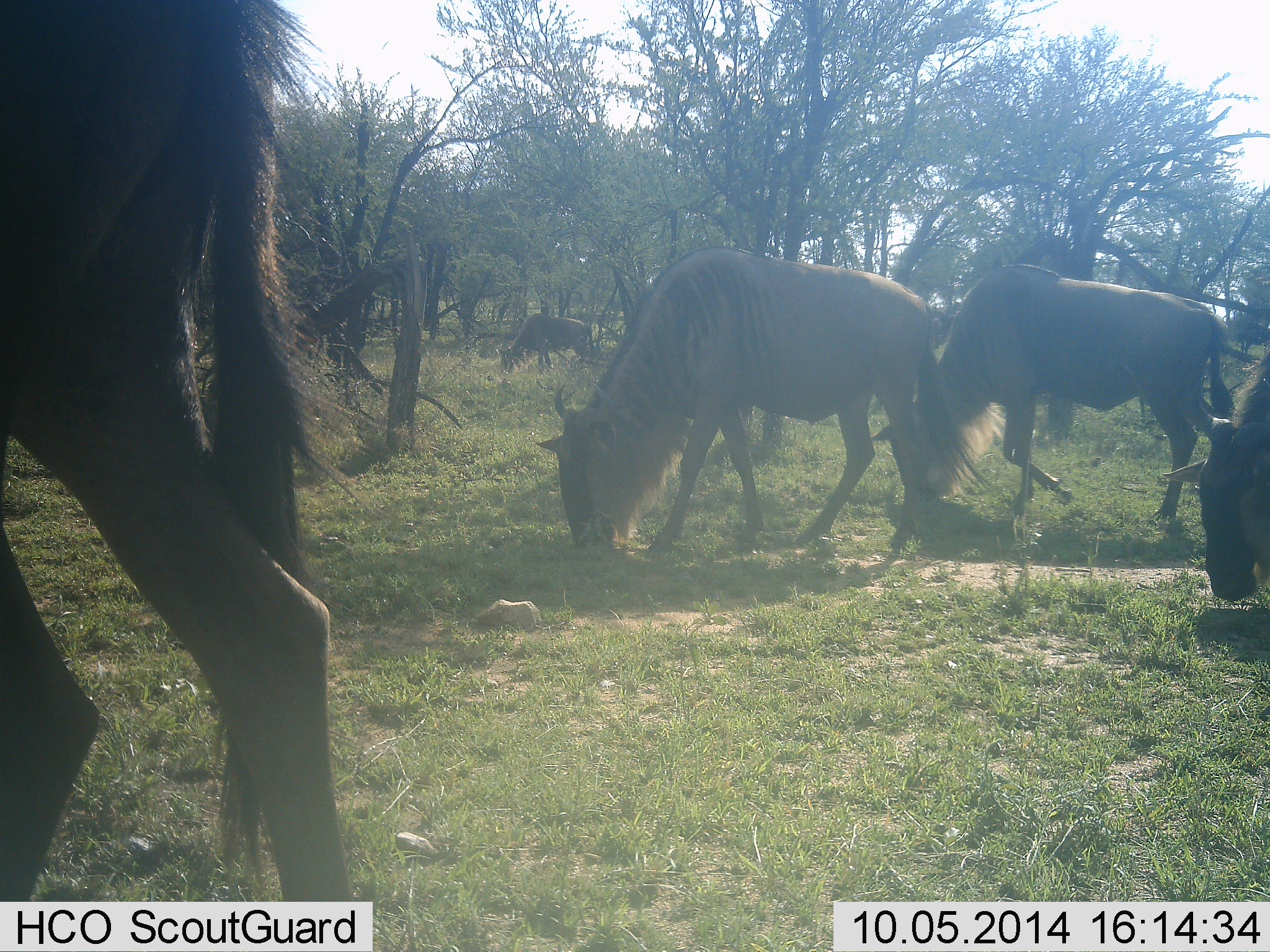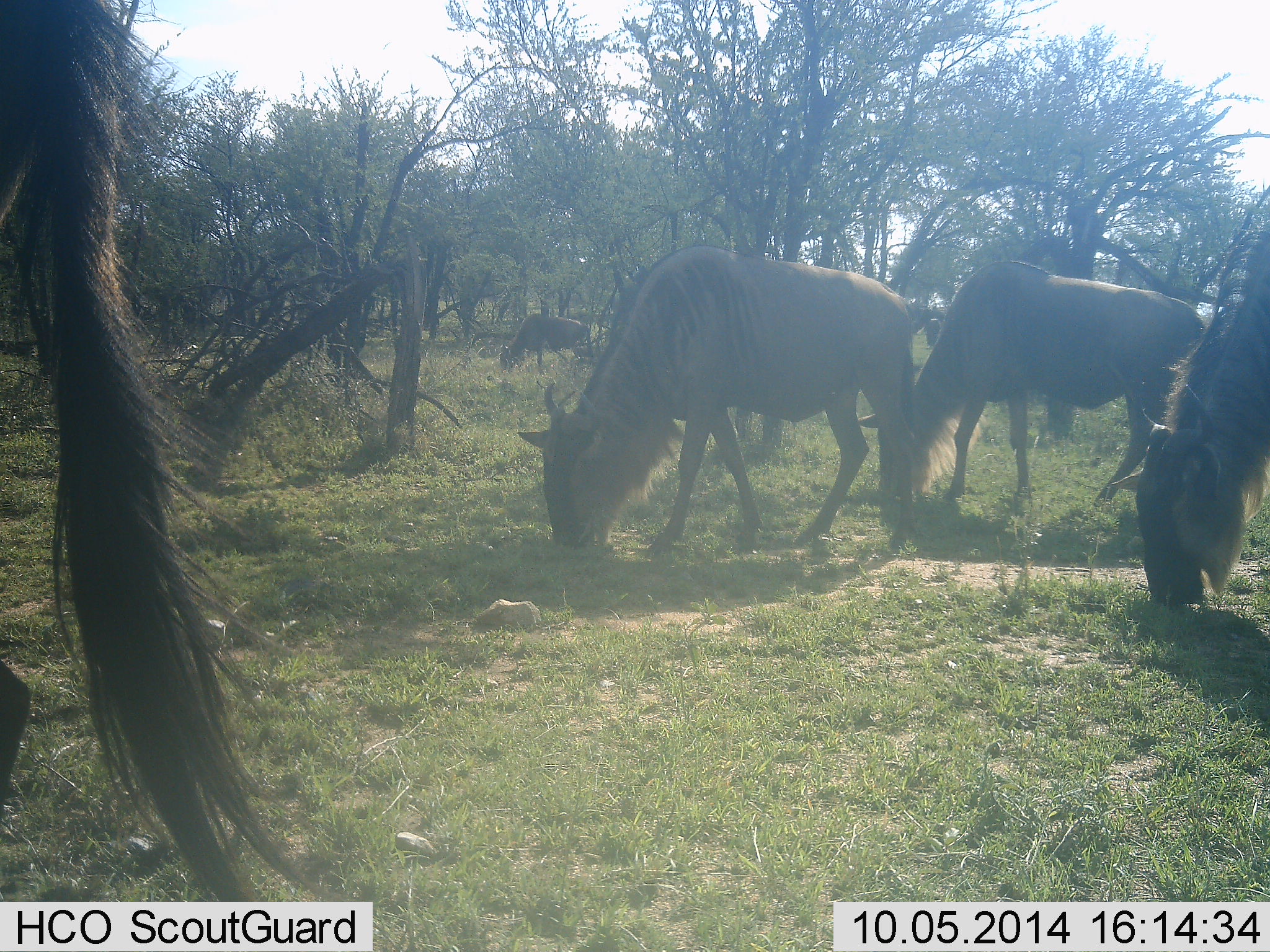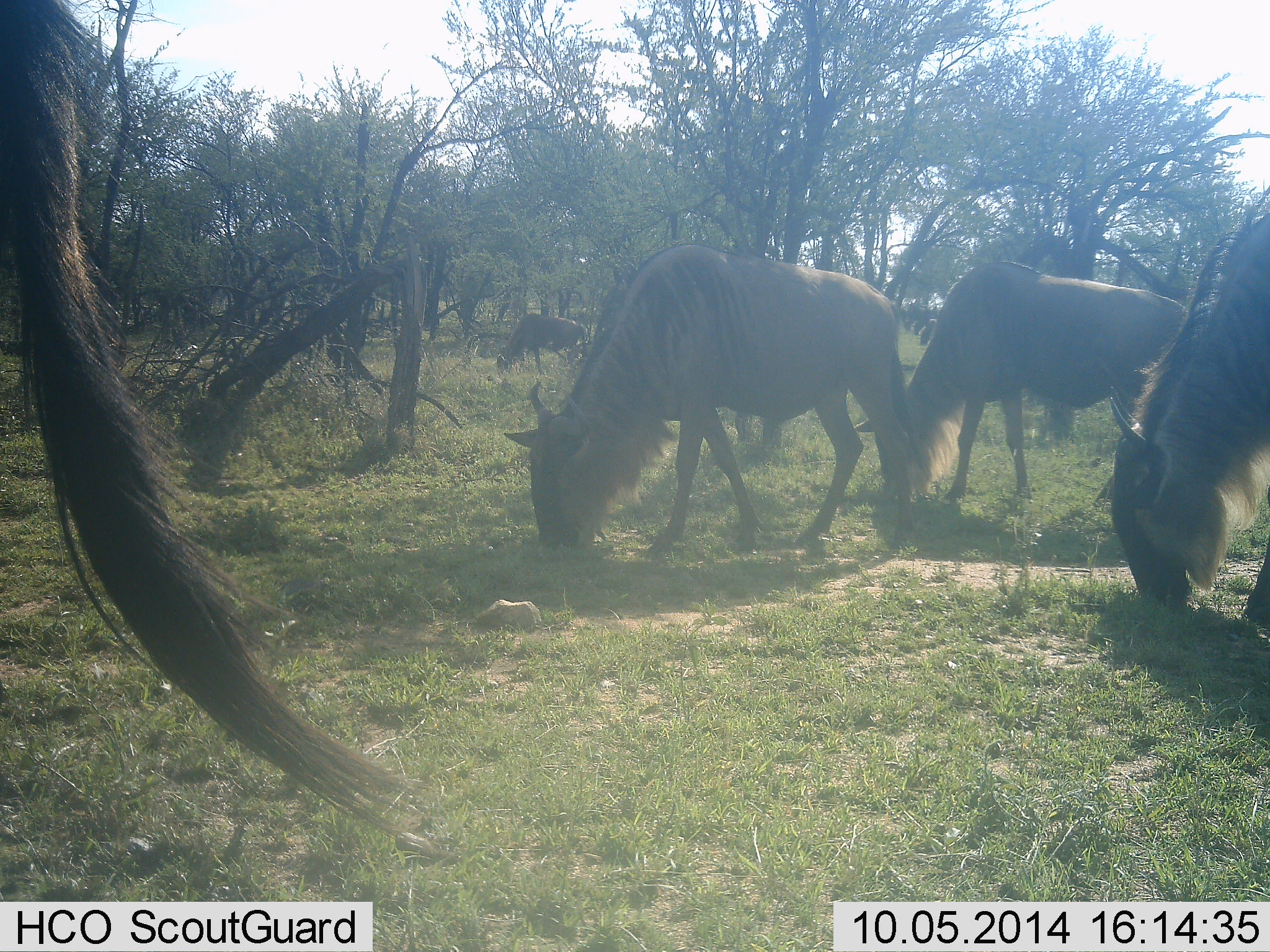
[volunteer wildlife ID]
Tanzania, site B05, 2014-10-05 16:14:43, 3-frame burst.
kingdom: Animalia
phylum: Chordata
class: Mammalia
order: Artiodactyla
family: Bovidae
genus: Connochaetes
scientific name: Connochaetes taurinus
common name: blue wildebeest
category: wildebeest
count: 5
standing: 10%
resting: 0%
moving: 30%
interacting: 0%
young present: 0%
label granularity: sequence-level